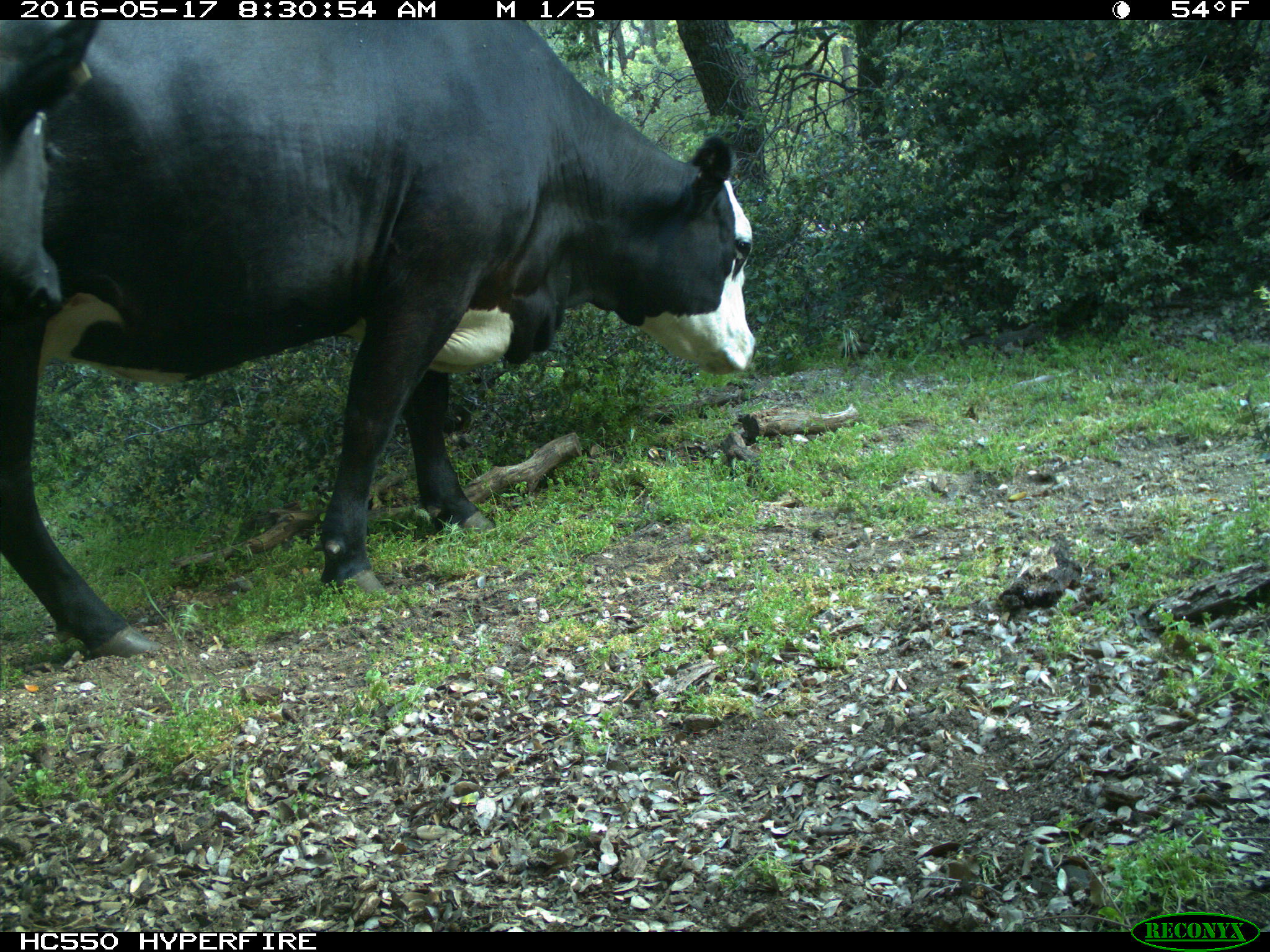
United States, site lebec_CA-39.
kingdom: Animalia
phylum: Chordata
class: Mammalia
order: Artiodactyla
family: Bovidae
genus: Bos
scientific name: Bos taurus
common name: domestic cow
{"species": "Bos taurus (domestic cow)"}